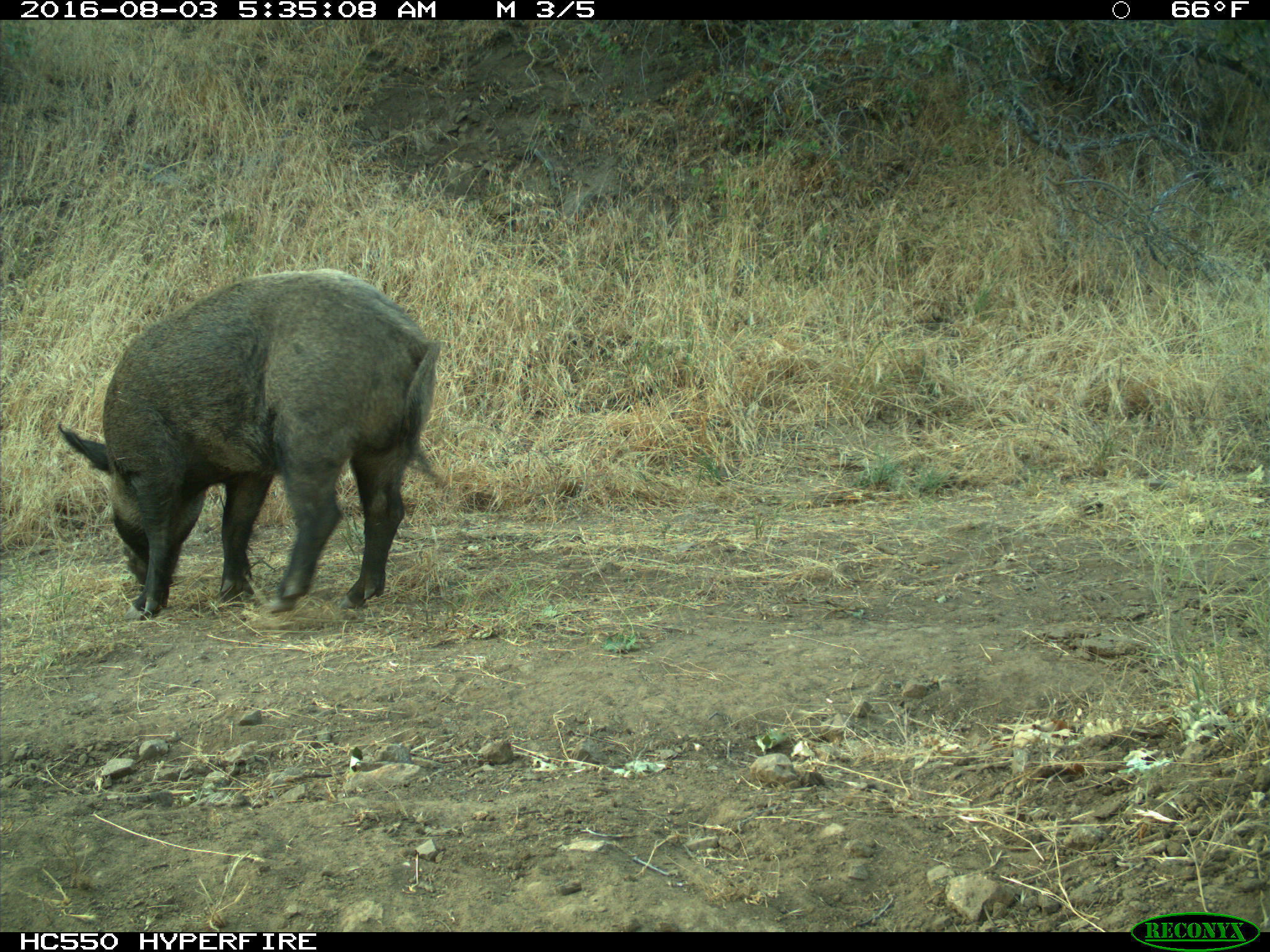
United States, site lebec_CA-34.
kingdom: Animalia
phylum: Chordata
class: Mammalia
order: Artiodactyla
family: Suidae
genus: Sus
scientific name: Sus scrofa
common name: wild boar